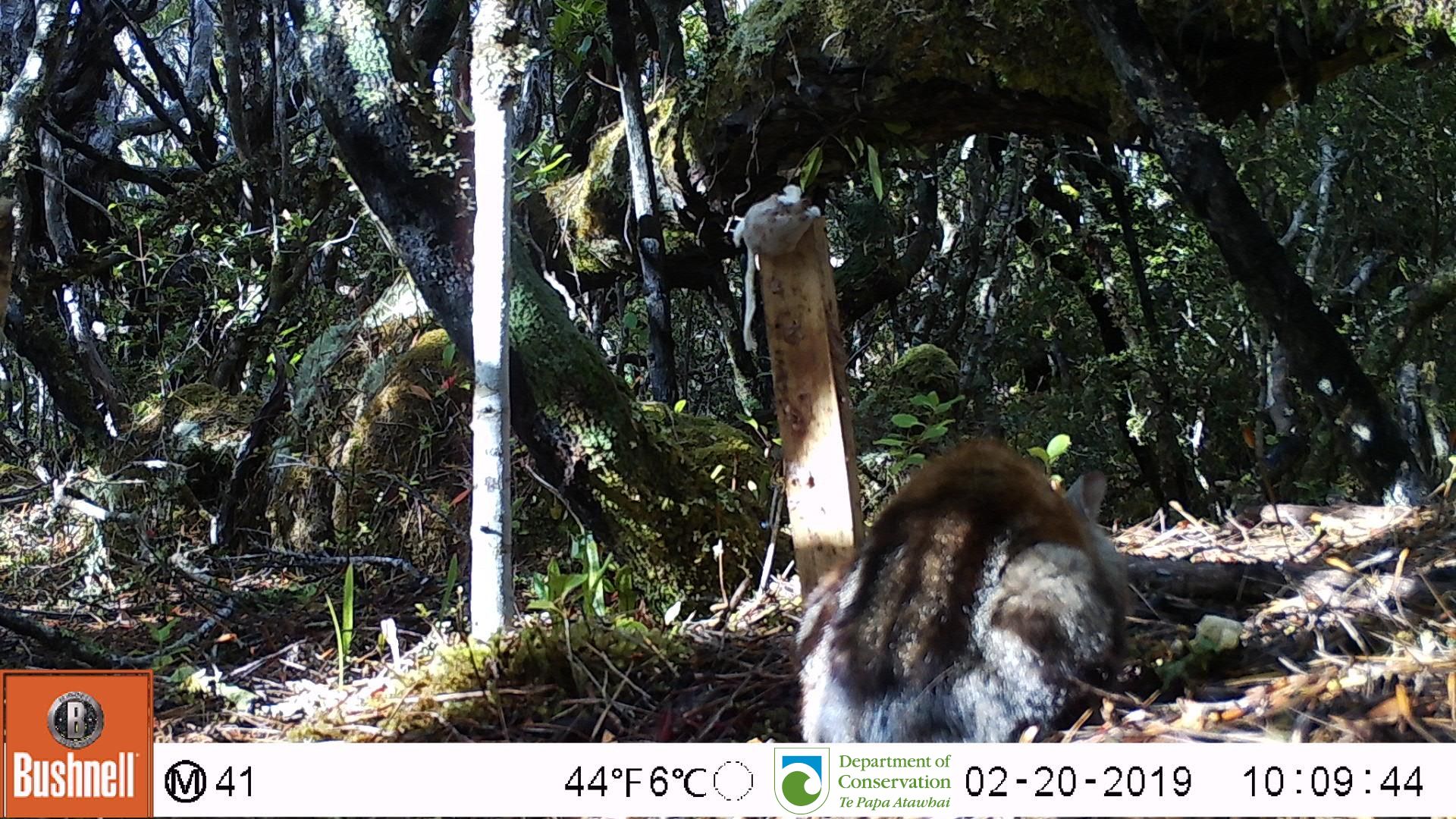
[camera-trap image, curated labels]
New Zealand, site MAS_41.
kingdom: Animalia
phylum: Chordata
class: Mammalia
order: Carnivora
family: Felidae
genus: Felis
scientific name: Felis catus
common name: domestic cat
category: cat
Cat (domestic cat) (Felis catus).